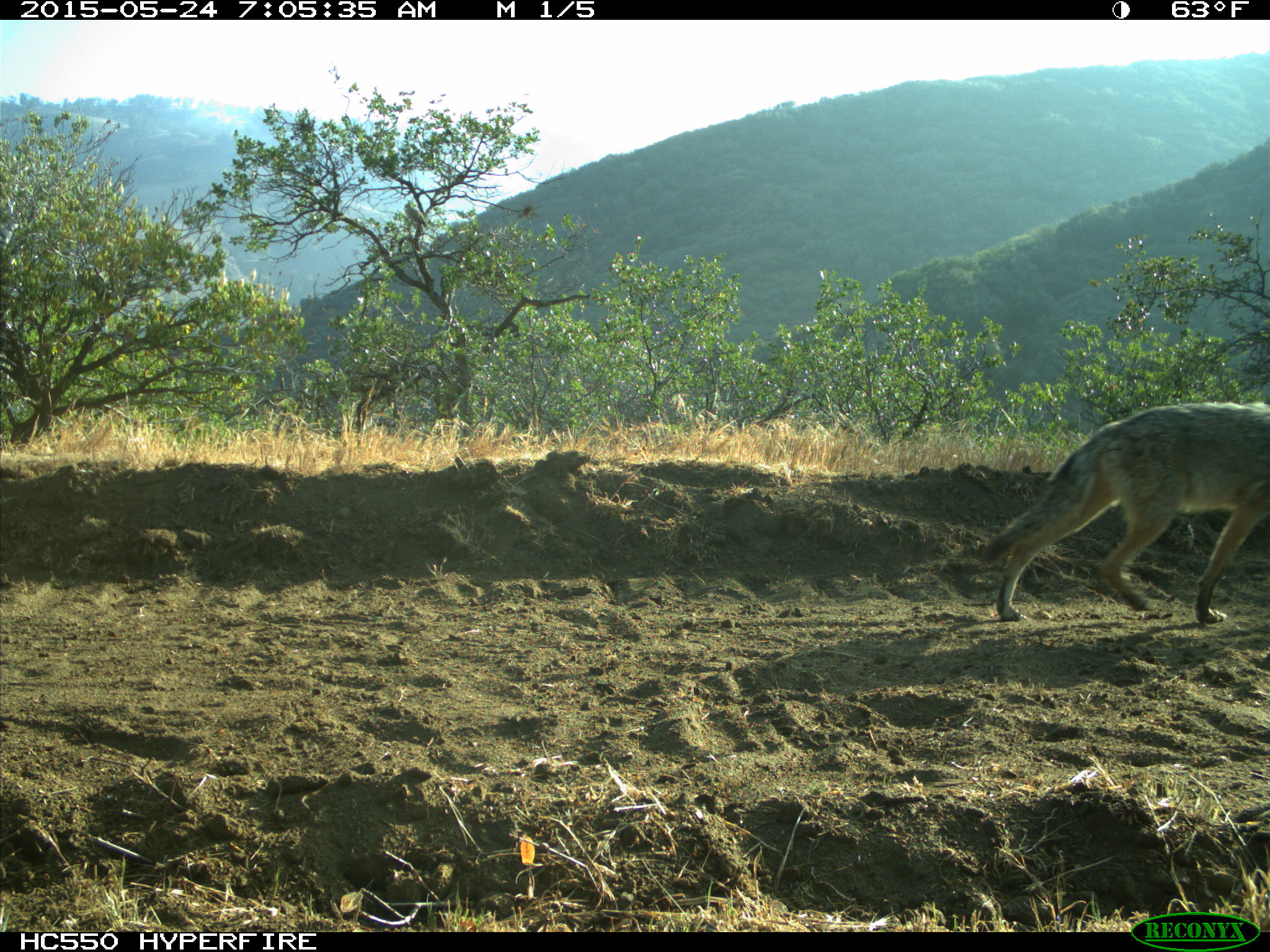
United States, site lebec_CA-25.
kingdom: Animalia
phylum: Chordata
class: Mammalia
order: Carnivora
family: Canidae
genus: Canis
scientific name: Canis latrans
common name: coyote